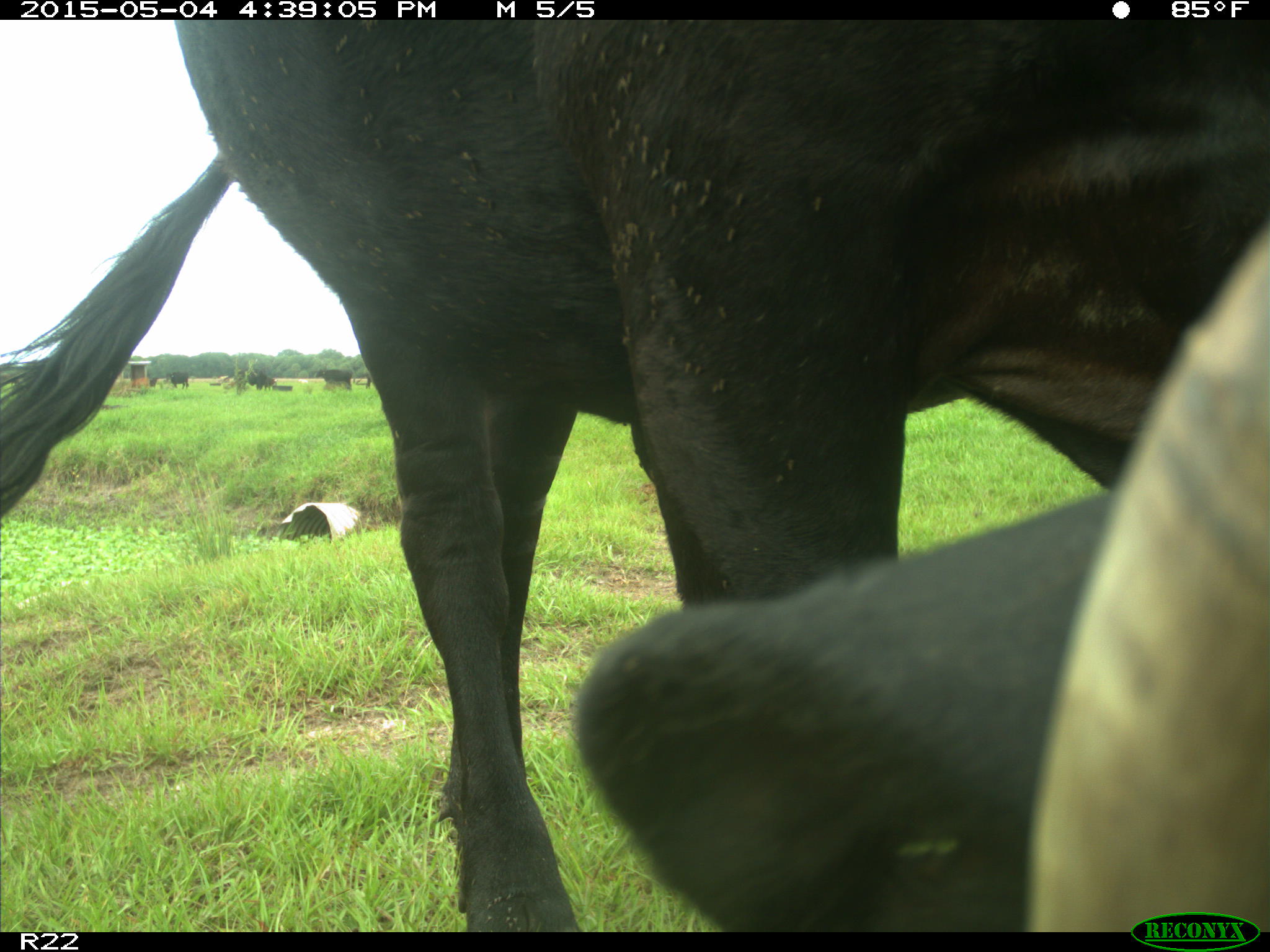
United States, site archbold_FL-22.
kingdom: Animalia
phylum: Chordata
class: Mammalia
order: Artiodactyla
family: Bovidae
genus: Bos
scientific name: Bos taurus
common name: domestic cow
Bos taurus (domestic cow).